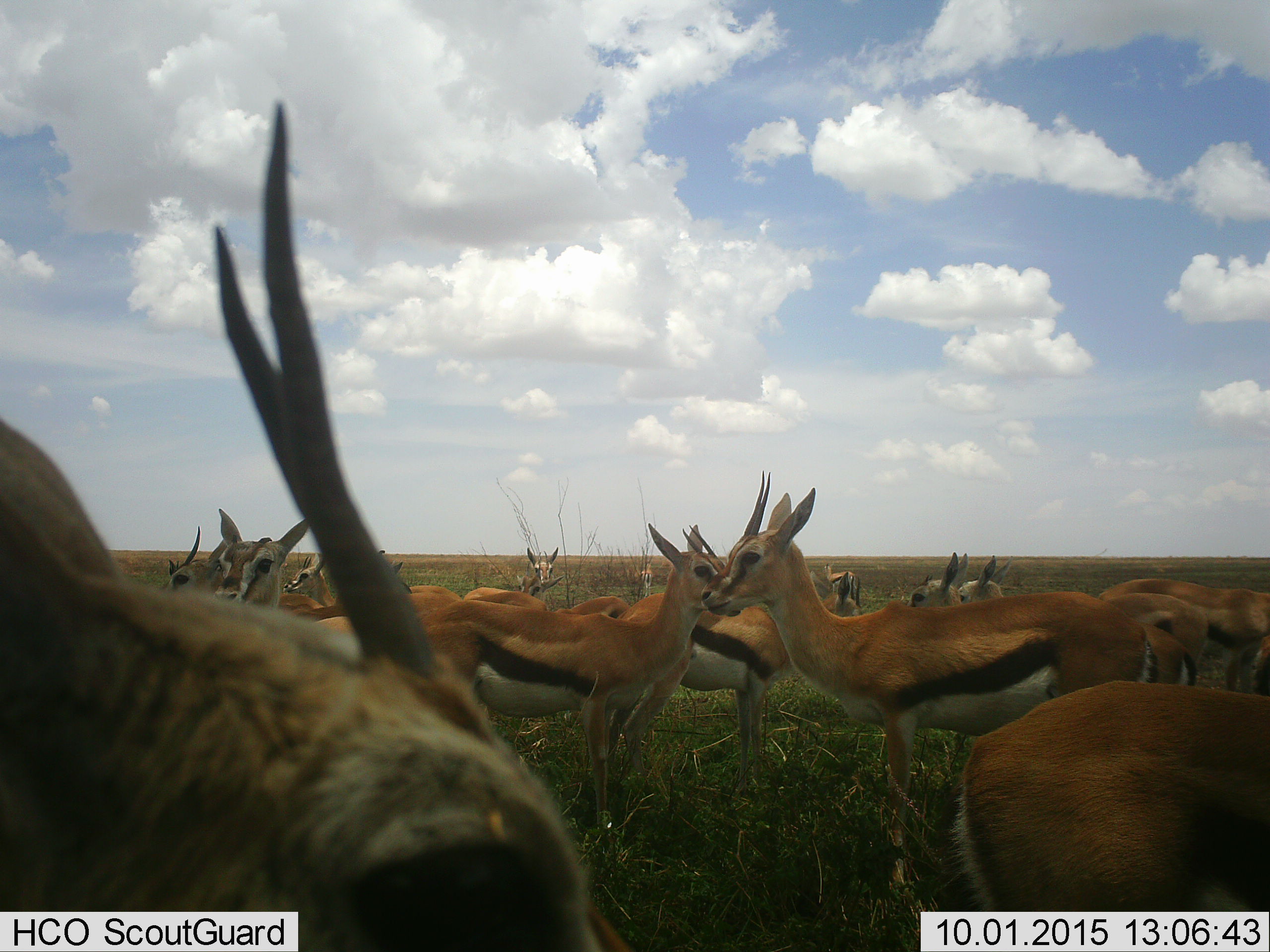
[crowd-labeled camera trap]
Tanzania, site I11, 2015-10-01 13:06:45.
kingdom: Animalia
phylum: Chordata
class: Mammalia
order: Artiodactyla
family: Bovidae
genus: Eudorcas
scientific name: Eudorcas thomsonii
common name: thomson's gazelle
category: gazellethomsons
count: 11-50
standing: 89%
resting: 0%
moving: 11%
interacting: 0%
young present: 0%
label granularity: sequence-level